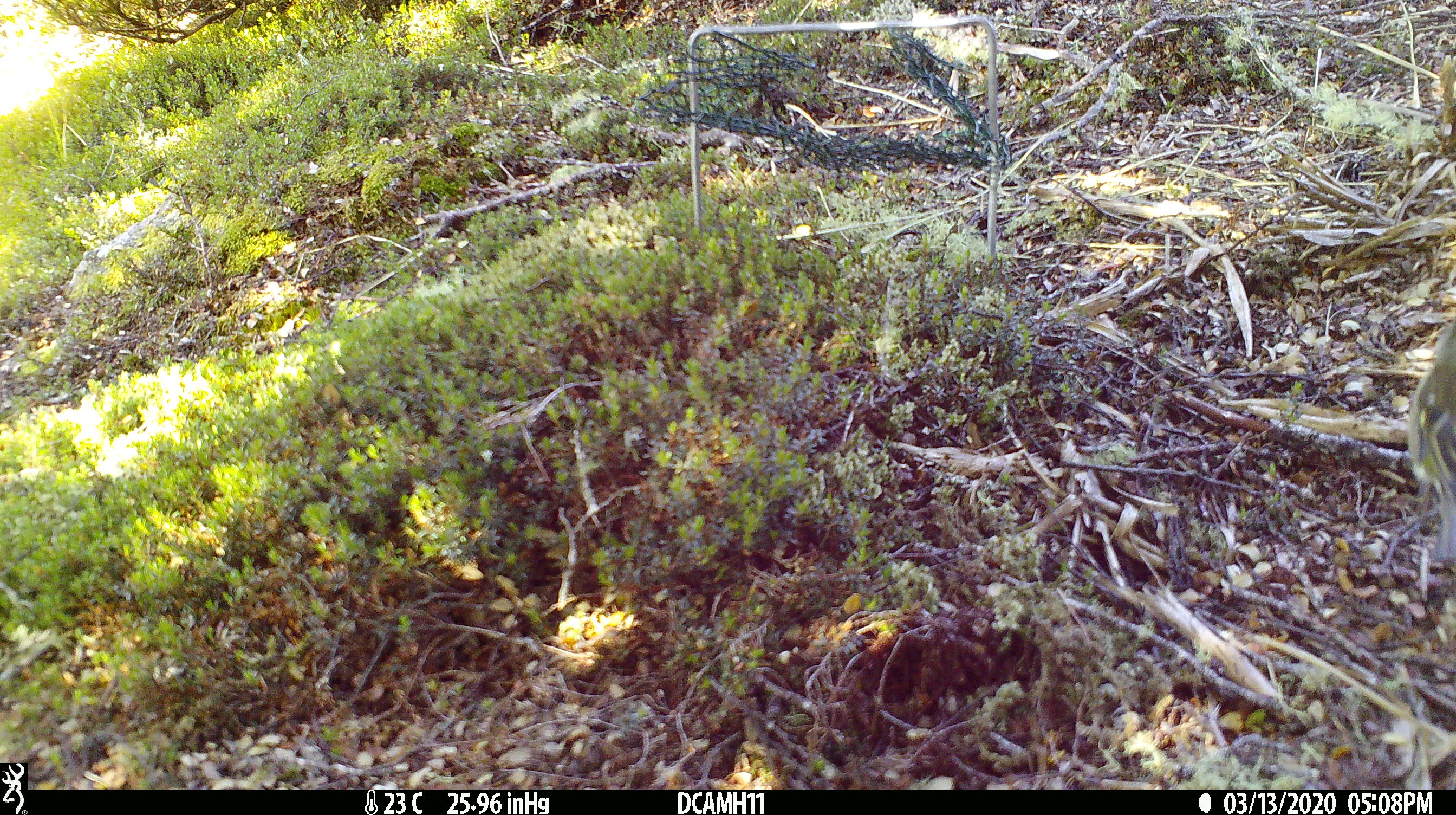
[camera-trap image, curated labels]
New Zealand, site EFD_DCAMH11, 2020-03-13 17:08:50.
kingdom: Animalia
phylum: Chordata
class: Aves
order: Passeriformes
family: Fringillidae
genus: Fringilla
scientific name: Fringilla coelebs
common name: common chaffinch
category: chaffinch